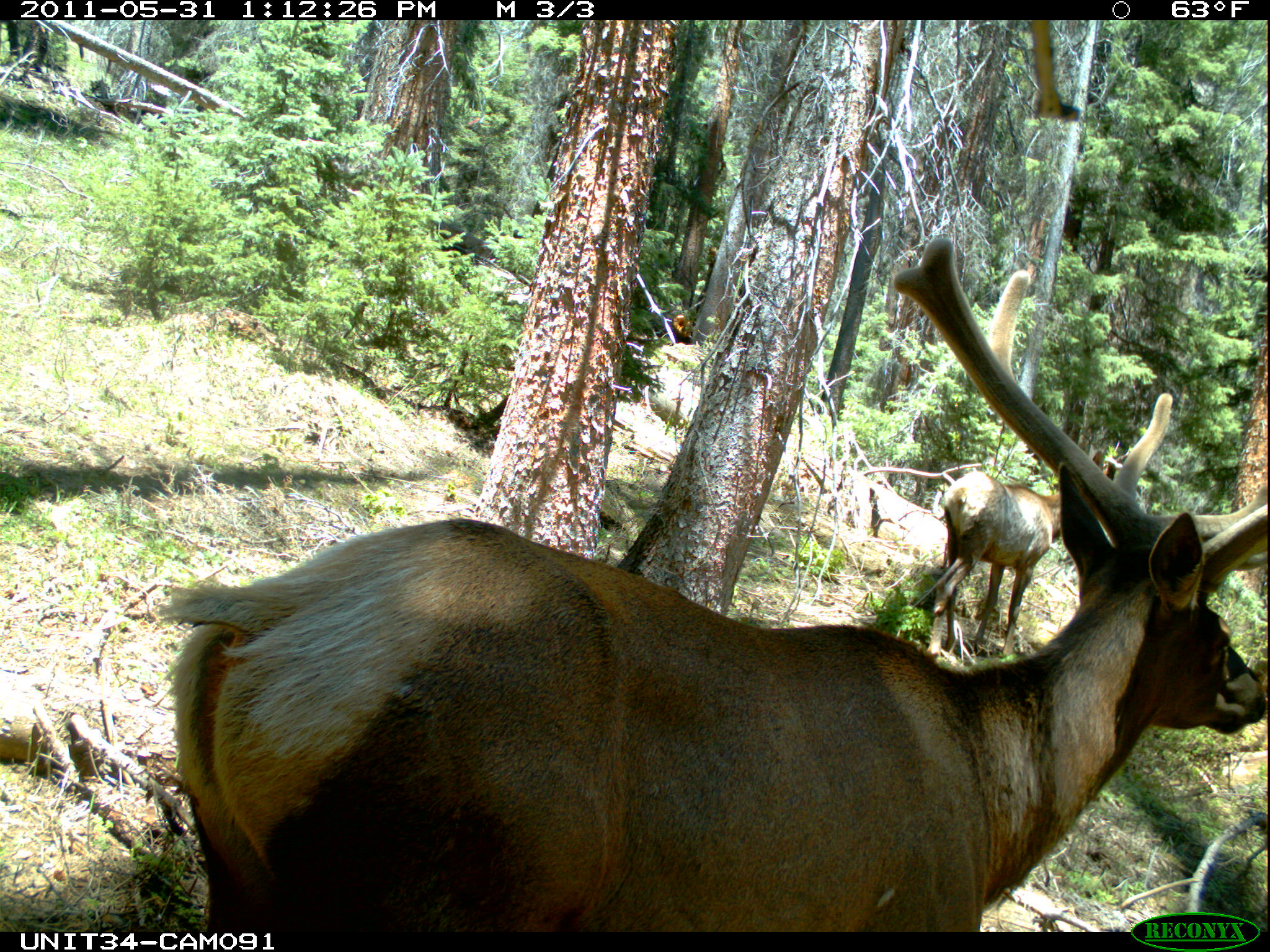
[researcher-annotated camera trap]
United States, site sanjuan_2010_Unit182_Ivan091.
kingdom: Animalia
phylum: Chordata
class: Mammalia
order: Artiodactyla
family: Cervidae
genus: Cervus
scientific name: Cervus elaphus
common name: red deer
Cervus elaphus (red deer).